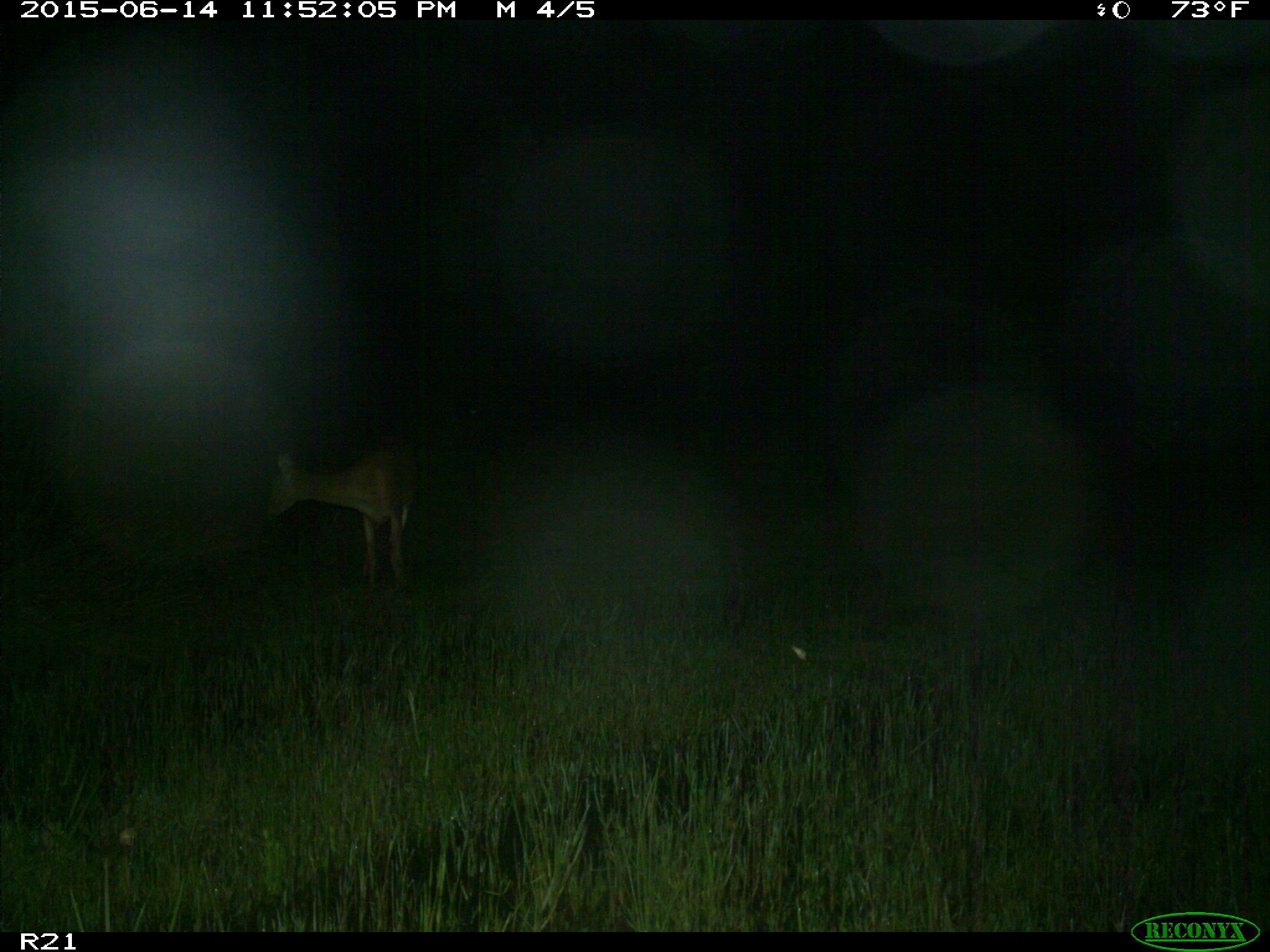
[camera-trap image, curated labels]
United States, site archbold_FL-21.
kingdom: Animalia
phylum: Chordata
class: Mammalia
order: Artiodactyla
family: Cervidae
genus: Odocoileus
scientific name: Odocoileus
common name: deer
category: unidentified deer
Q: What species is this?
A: Unidentified deer (deer) (Odocoileus).